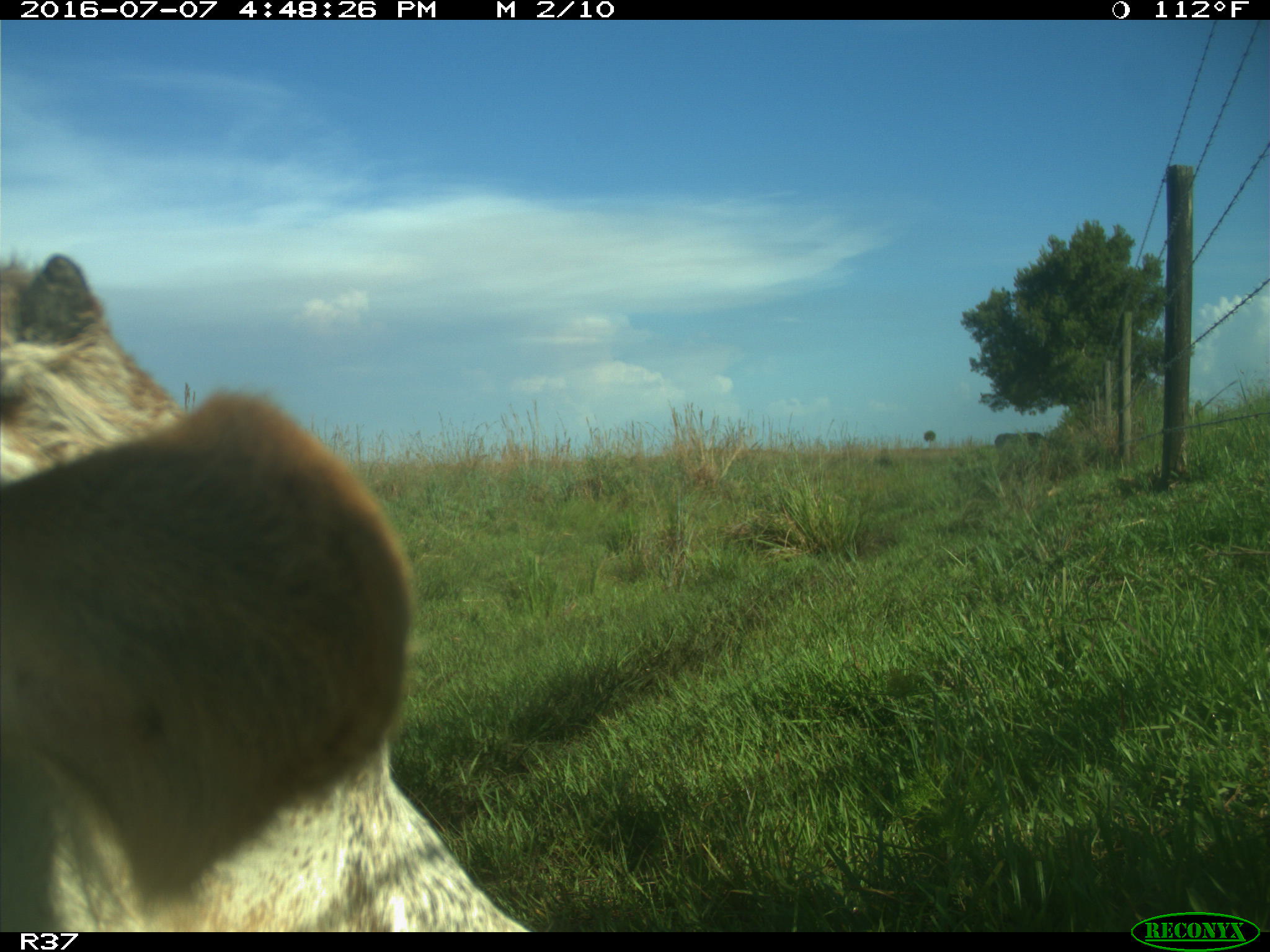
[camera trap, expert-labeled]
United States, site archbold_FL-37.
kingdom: Animalia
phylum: Chordata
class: Mammalia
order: Artiodactyla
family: Bovidae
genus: Bos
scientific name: Bos taurus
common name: domestic cow